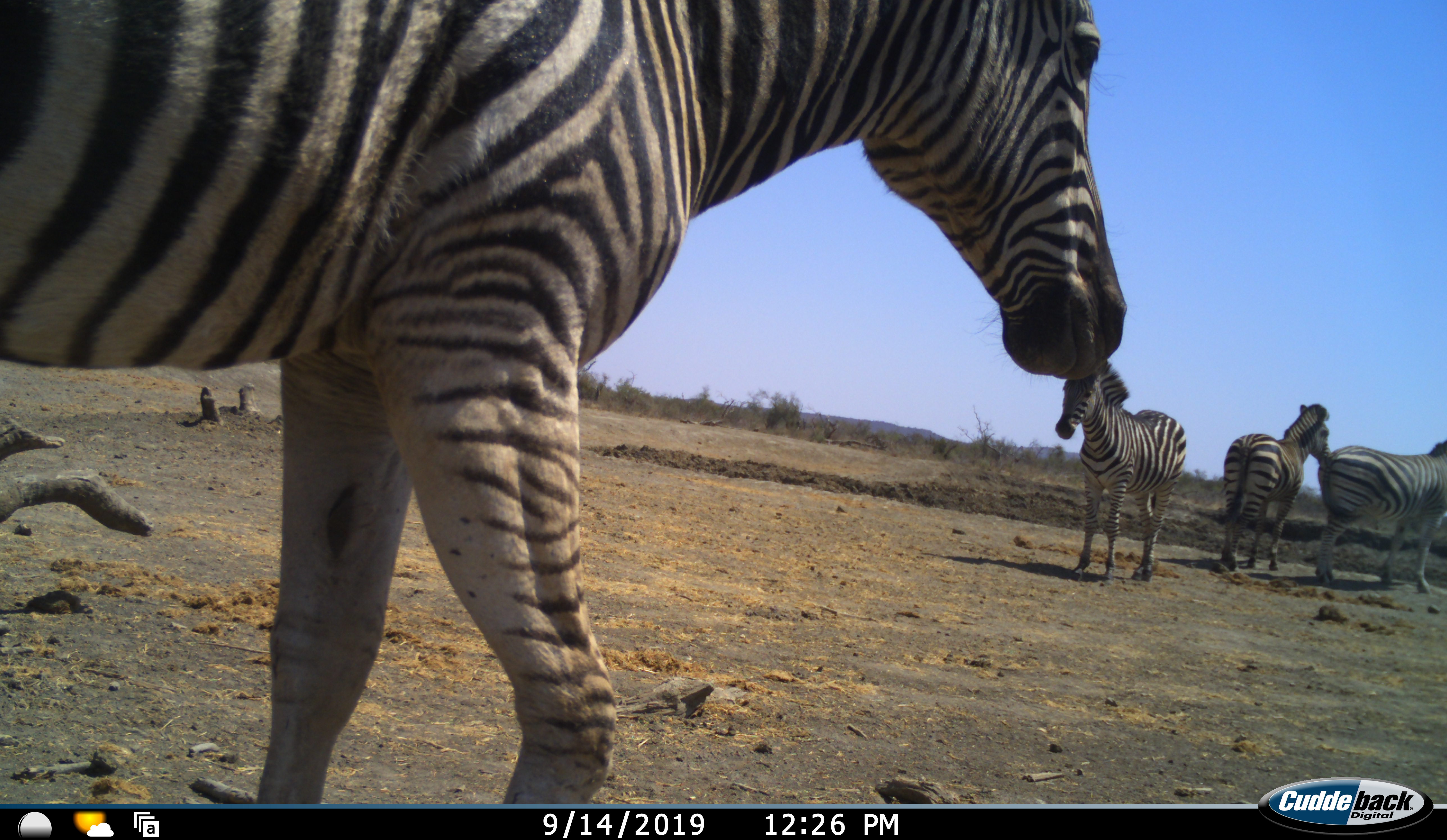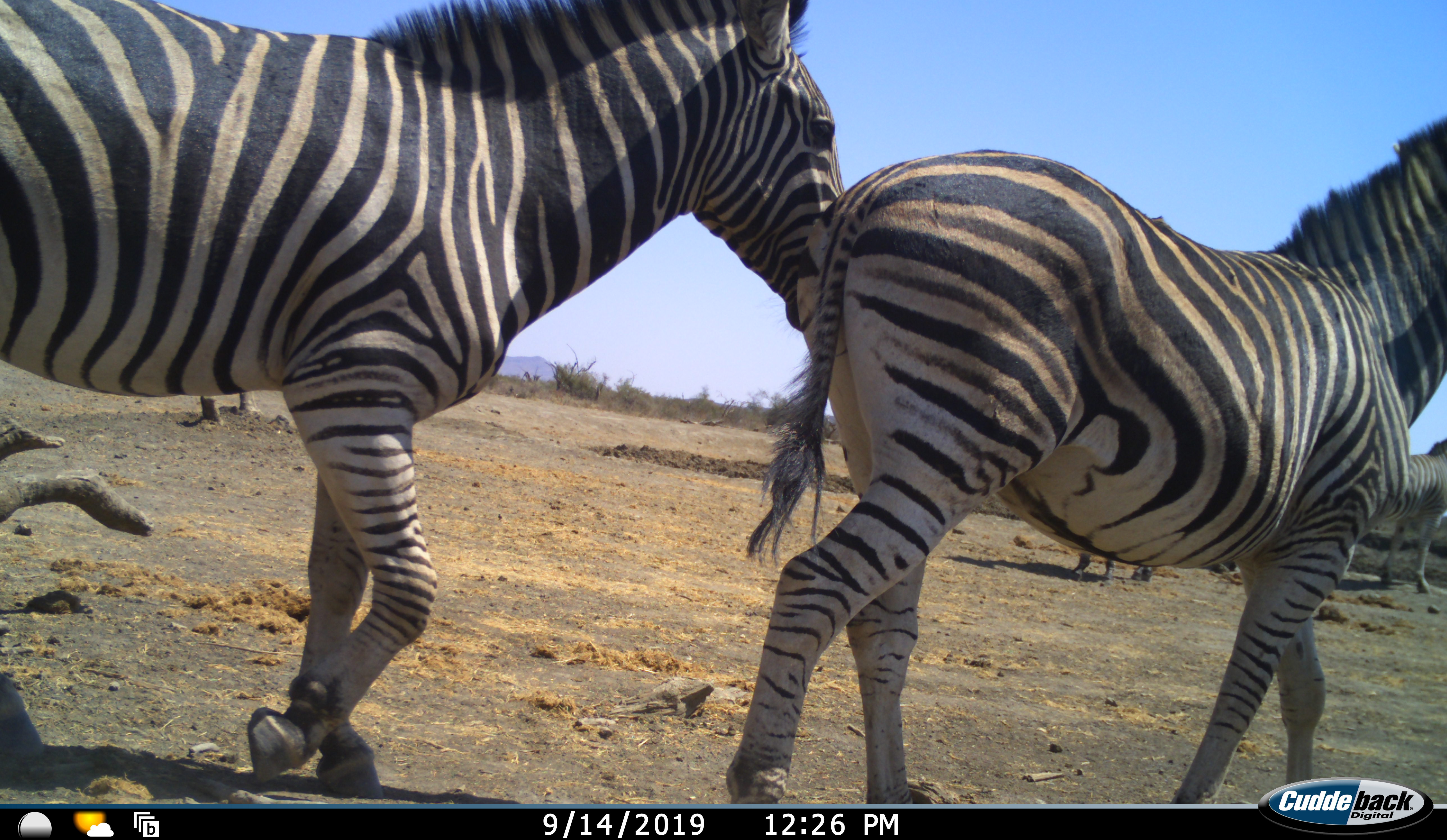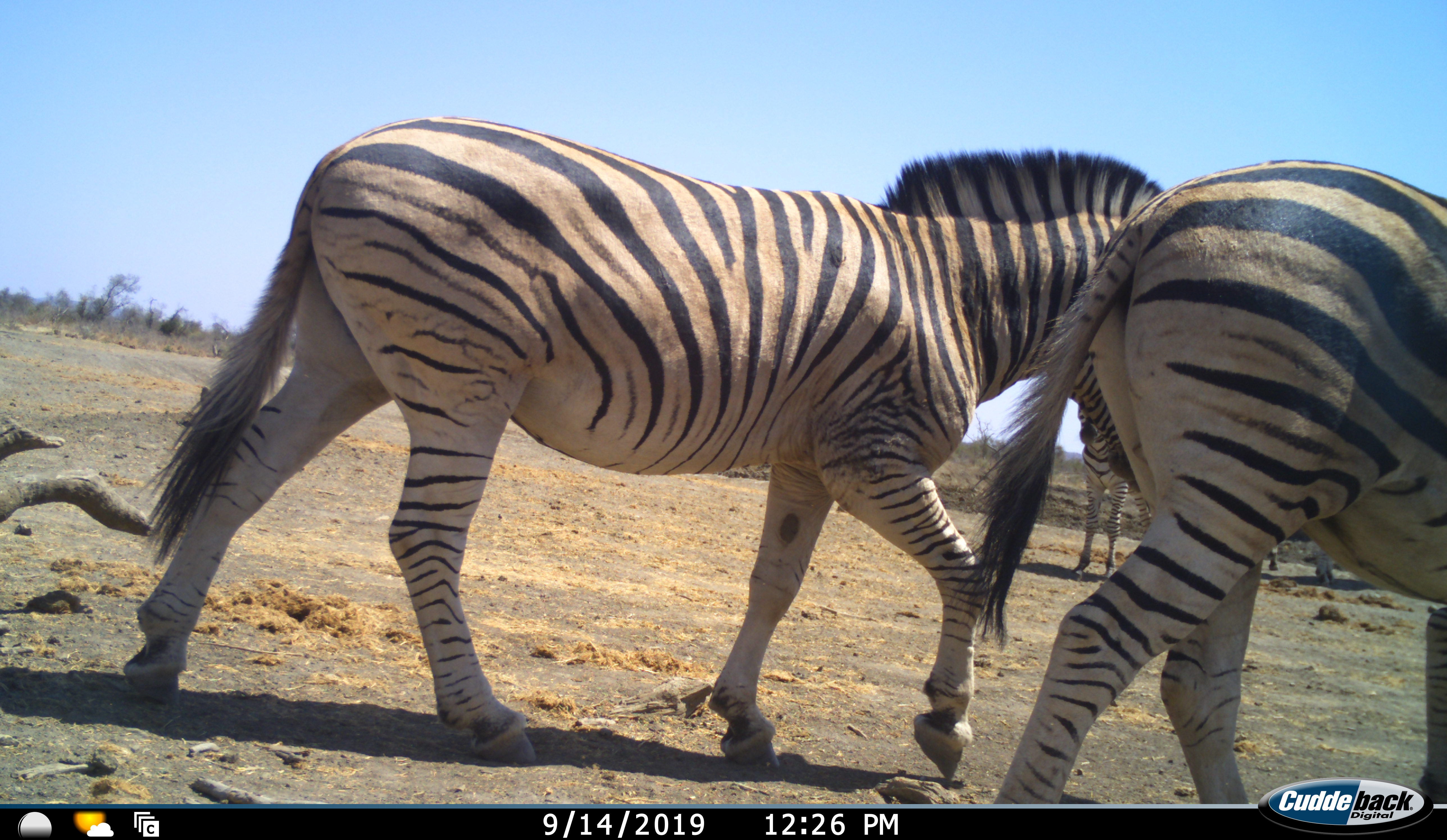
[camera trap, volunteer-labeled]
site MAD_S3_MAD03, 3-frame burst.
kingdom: Animalia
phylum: Chordata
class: Mammalia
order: Perissodactyla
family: Equidae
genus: Equus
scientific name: Equus quagga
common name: plains zebra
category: zebraplains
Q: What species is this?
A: Zebraplains (plains zebra) (Equus quagga).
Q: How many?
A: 5.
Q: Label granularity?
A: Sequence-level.